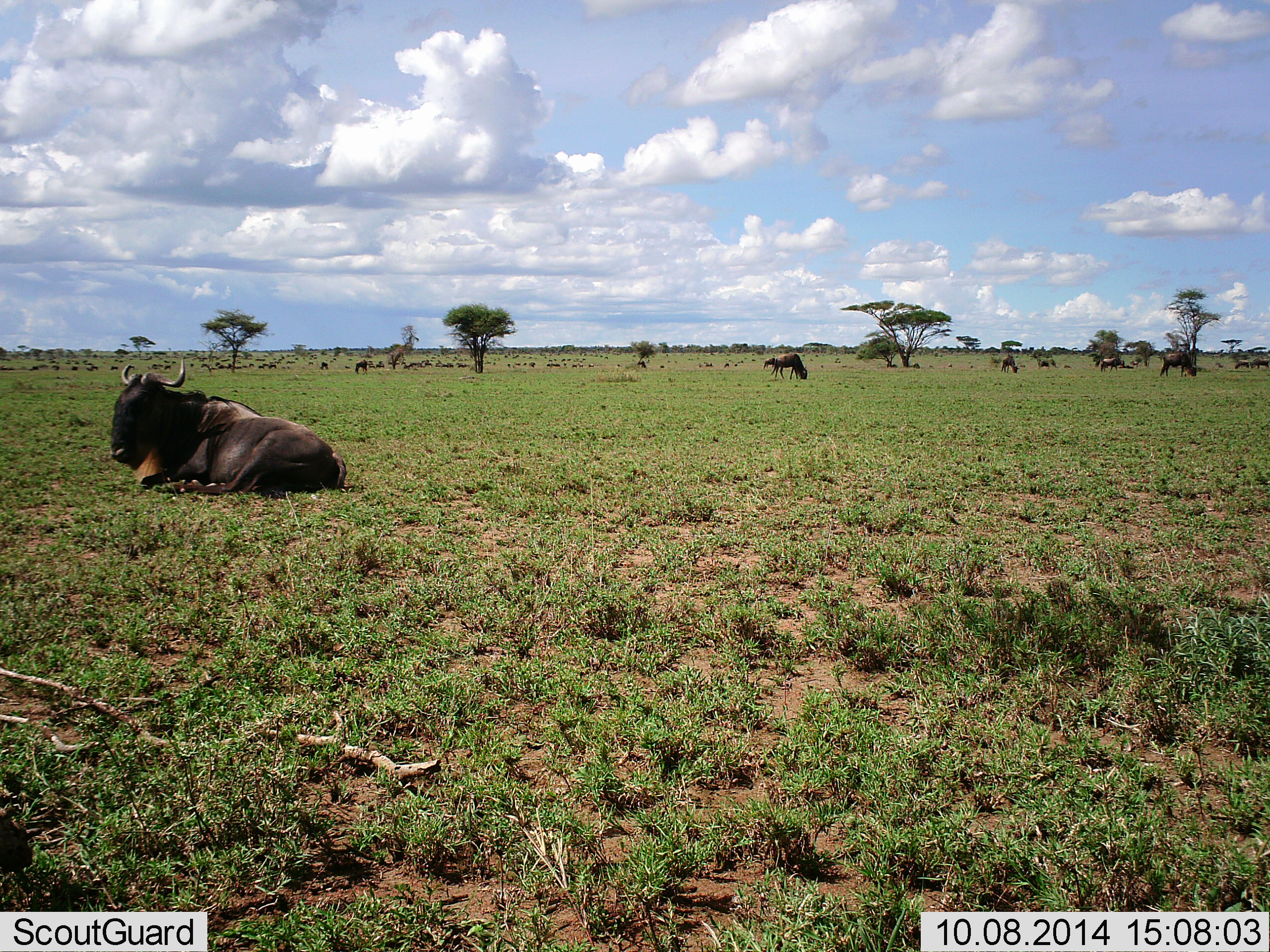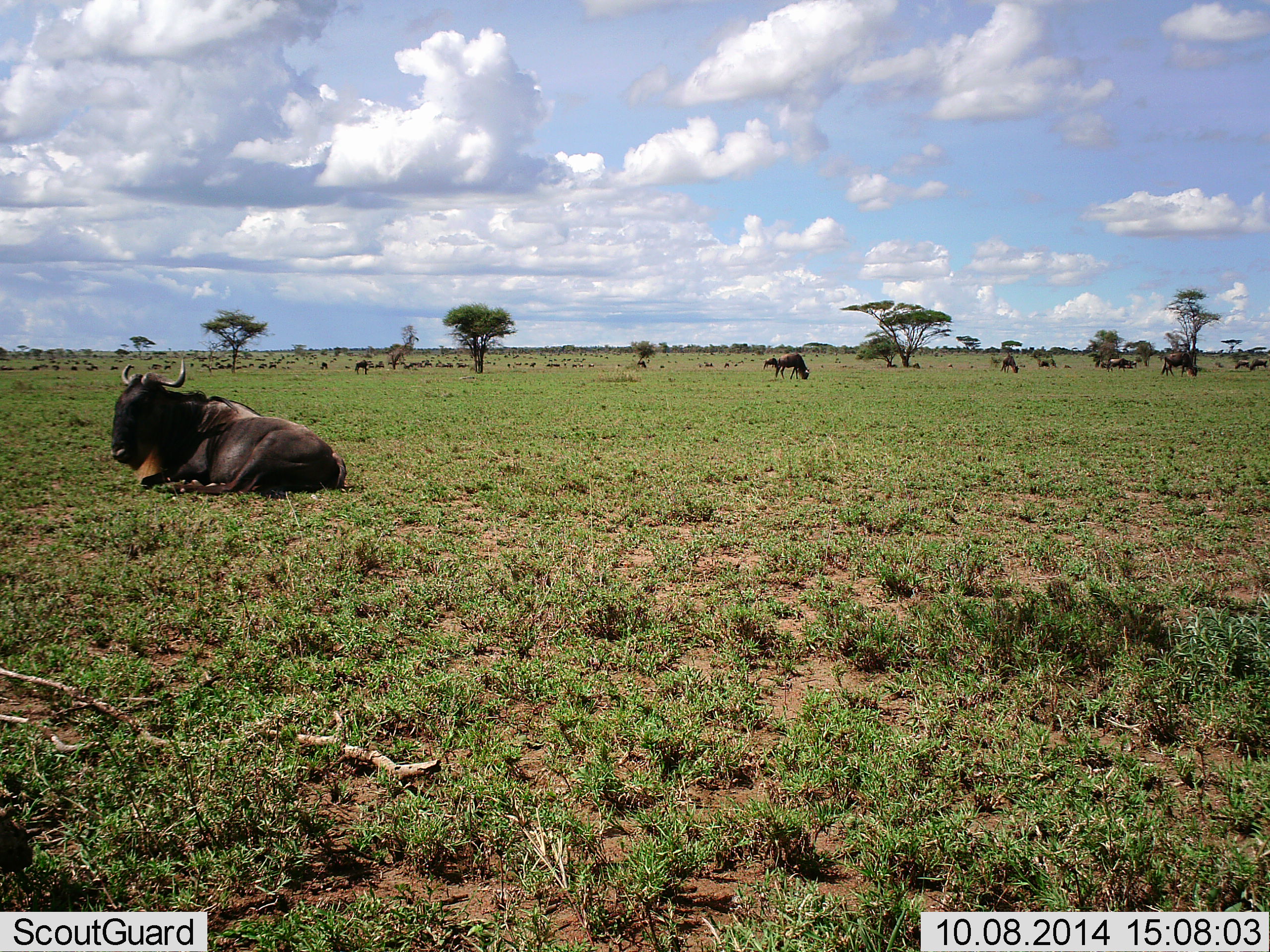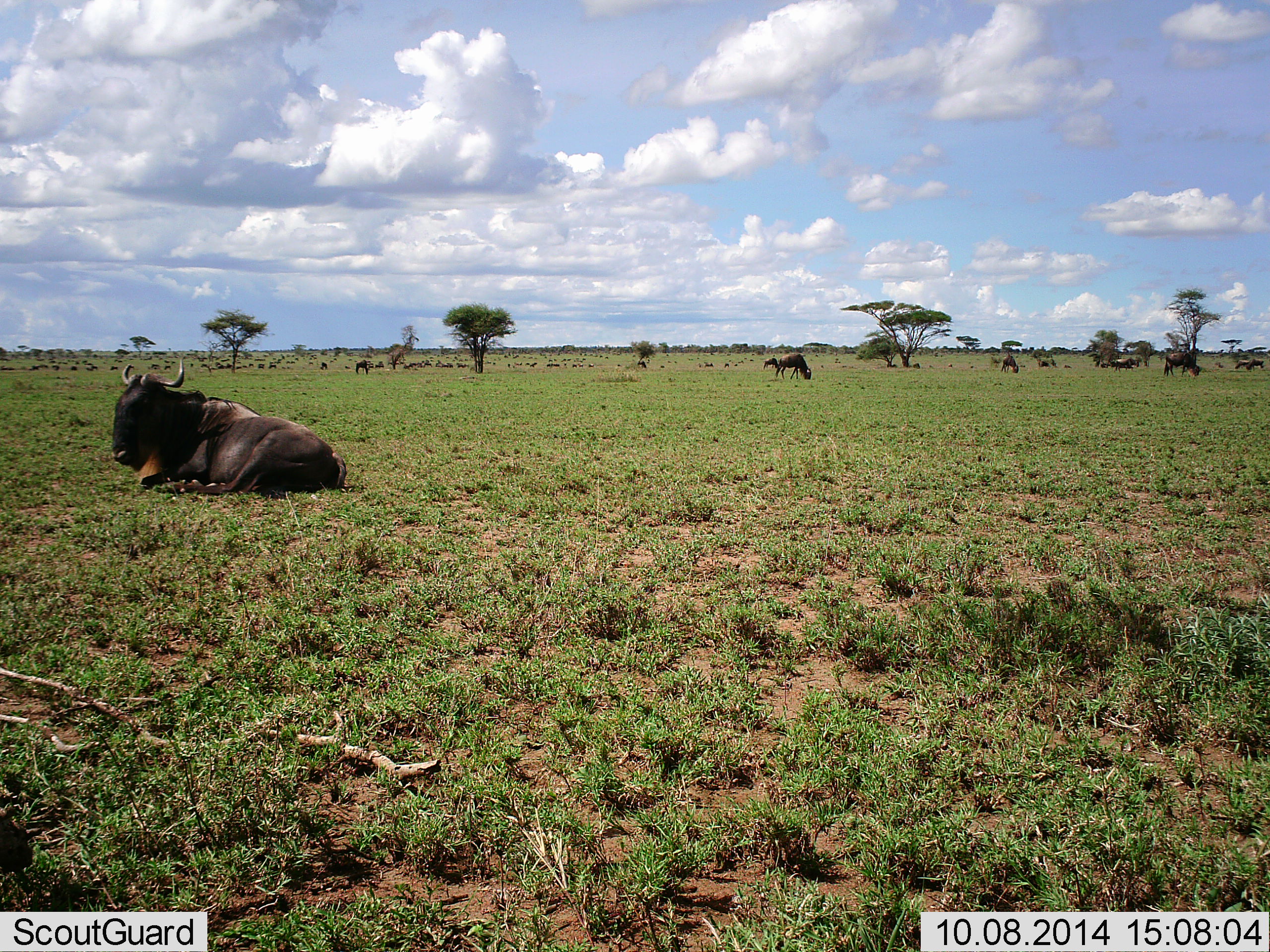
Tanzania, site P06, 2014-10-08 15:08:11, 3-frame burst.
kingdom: Animalia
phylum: Chordata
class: Mammalia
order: Artiodactyla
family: Bovidae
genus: Connochaetes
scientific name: Connochaetes taurinus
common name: blue wildebeest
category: wildebeest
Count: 11-50.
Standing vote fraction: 50%.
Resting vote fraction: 100%.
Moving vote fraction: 30%.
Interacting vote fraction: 0%.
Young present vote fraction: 0%.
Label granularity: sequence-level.